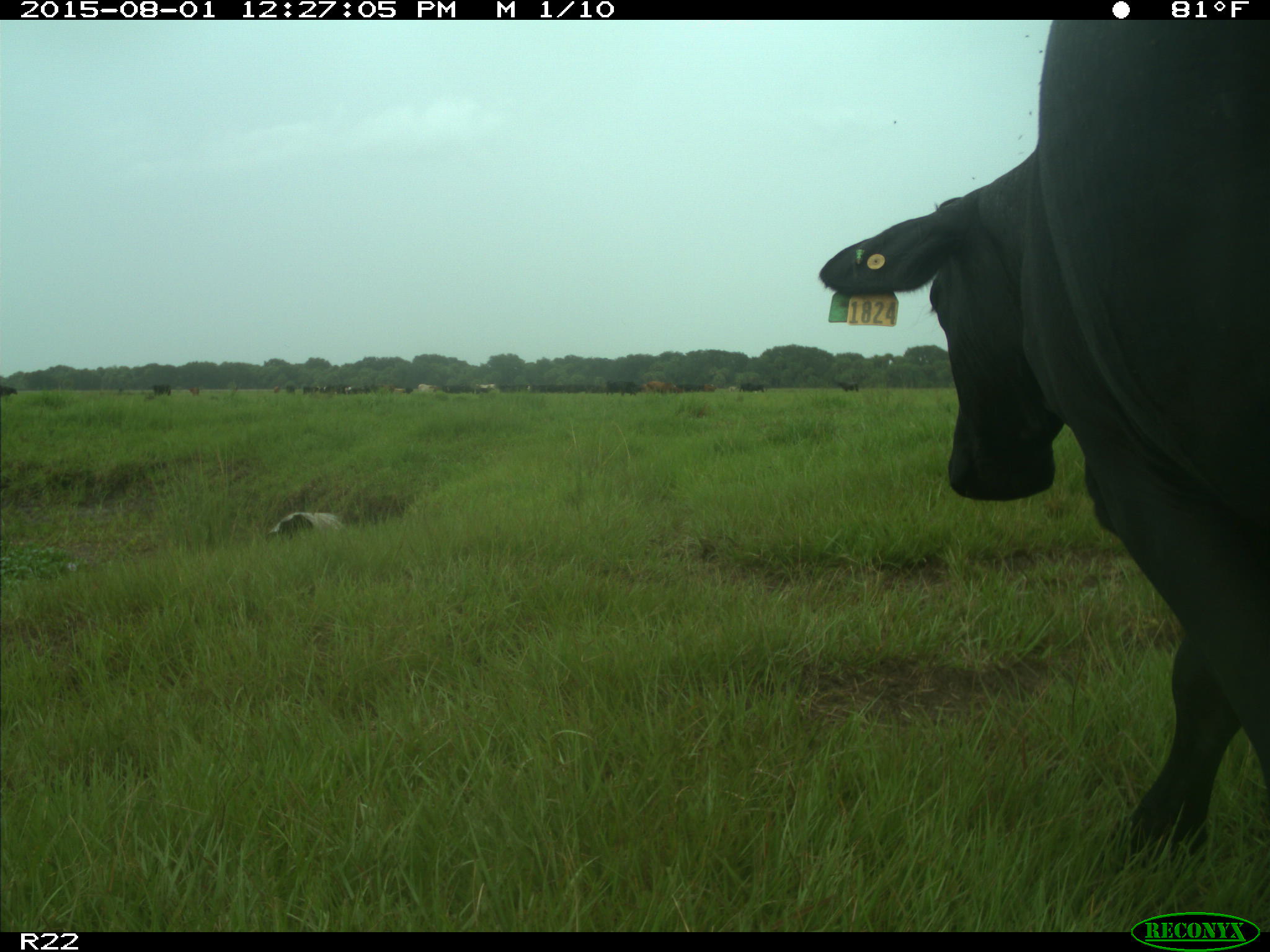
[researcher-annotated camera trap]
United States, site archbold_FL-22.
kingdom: Animalia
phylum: Chordata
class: Mammalia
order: Artiodactyla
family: Bovidae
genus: Bos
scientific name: Bos taurus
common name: domestic cow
Bos taurus (domestic cow).